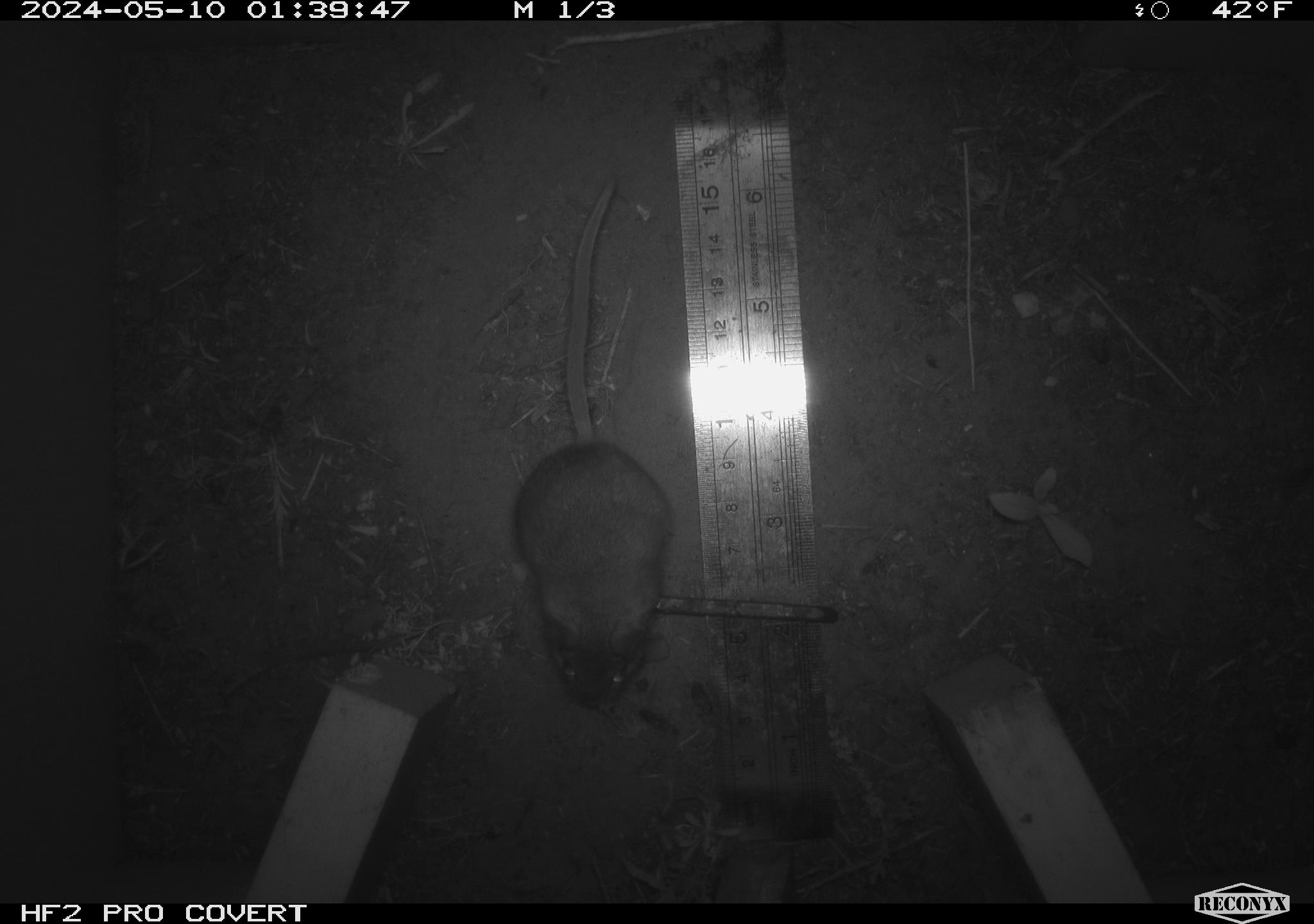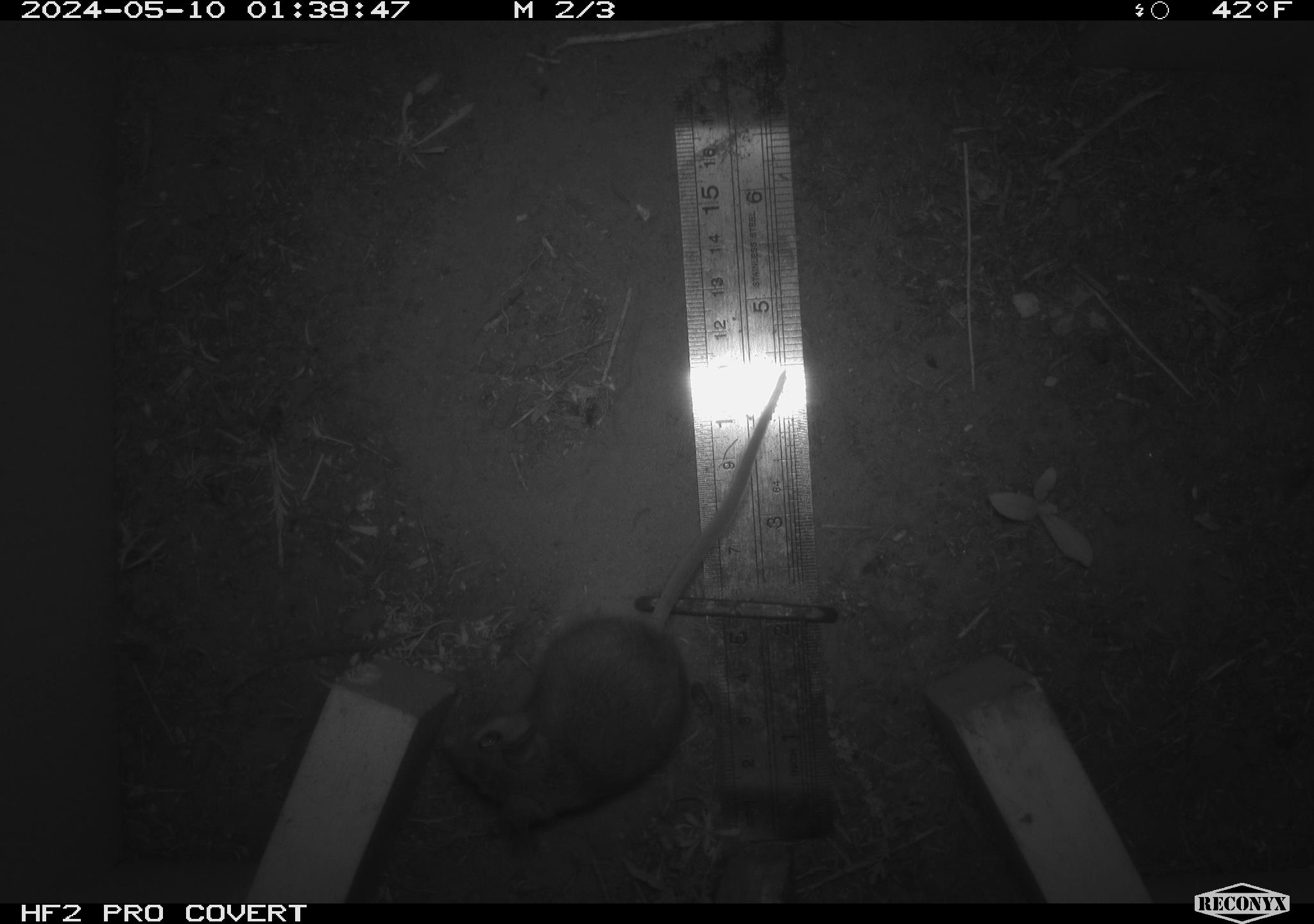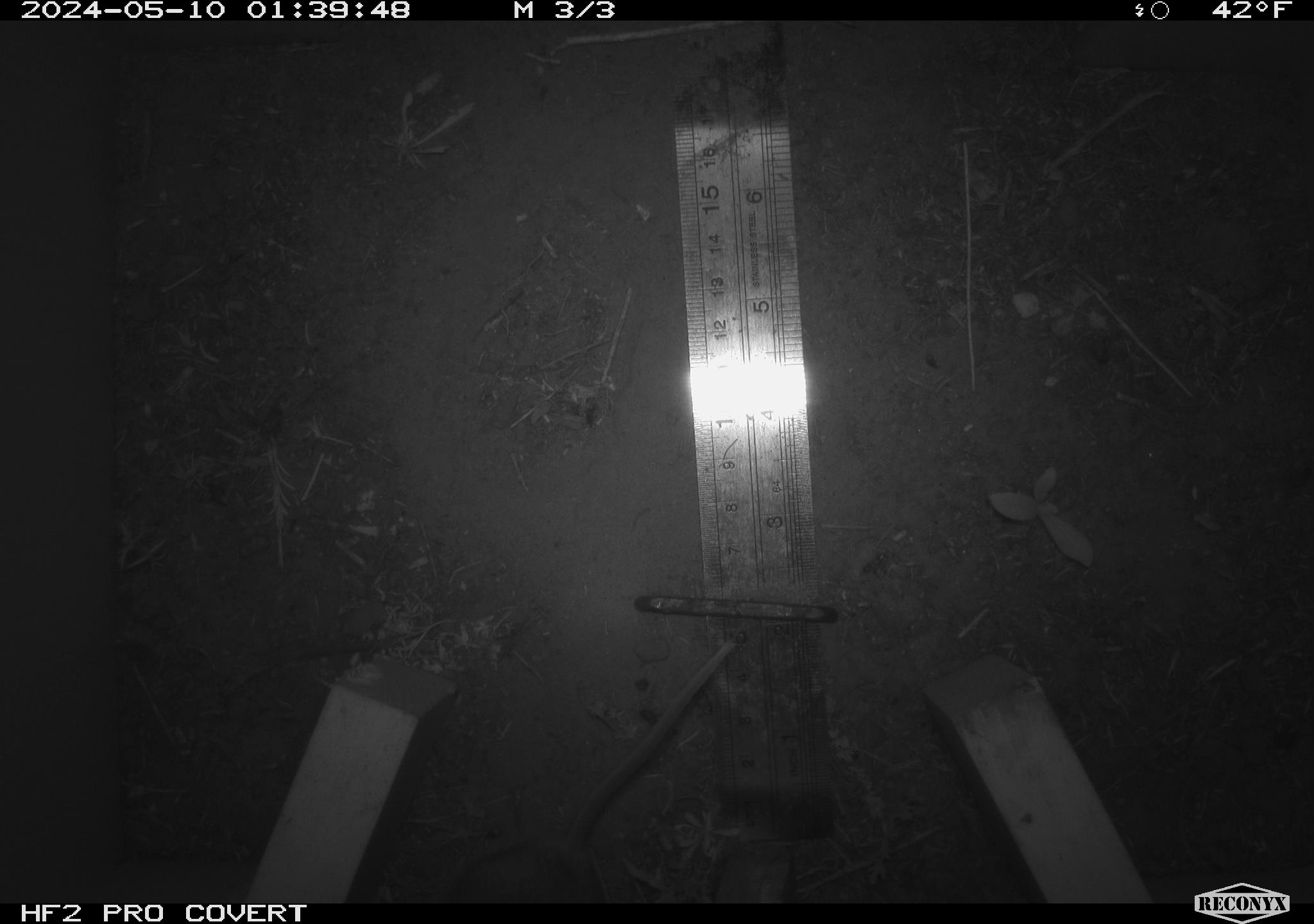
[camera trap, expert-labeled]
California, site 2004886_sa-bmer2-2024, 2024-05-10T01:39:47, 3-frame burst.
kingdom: Animalia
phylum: Chordata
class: Mammalia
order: Rodentia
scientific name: Rodentia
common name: mouse species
Mouse species (Rodentia).